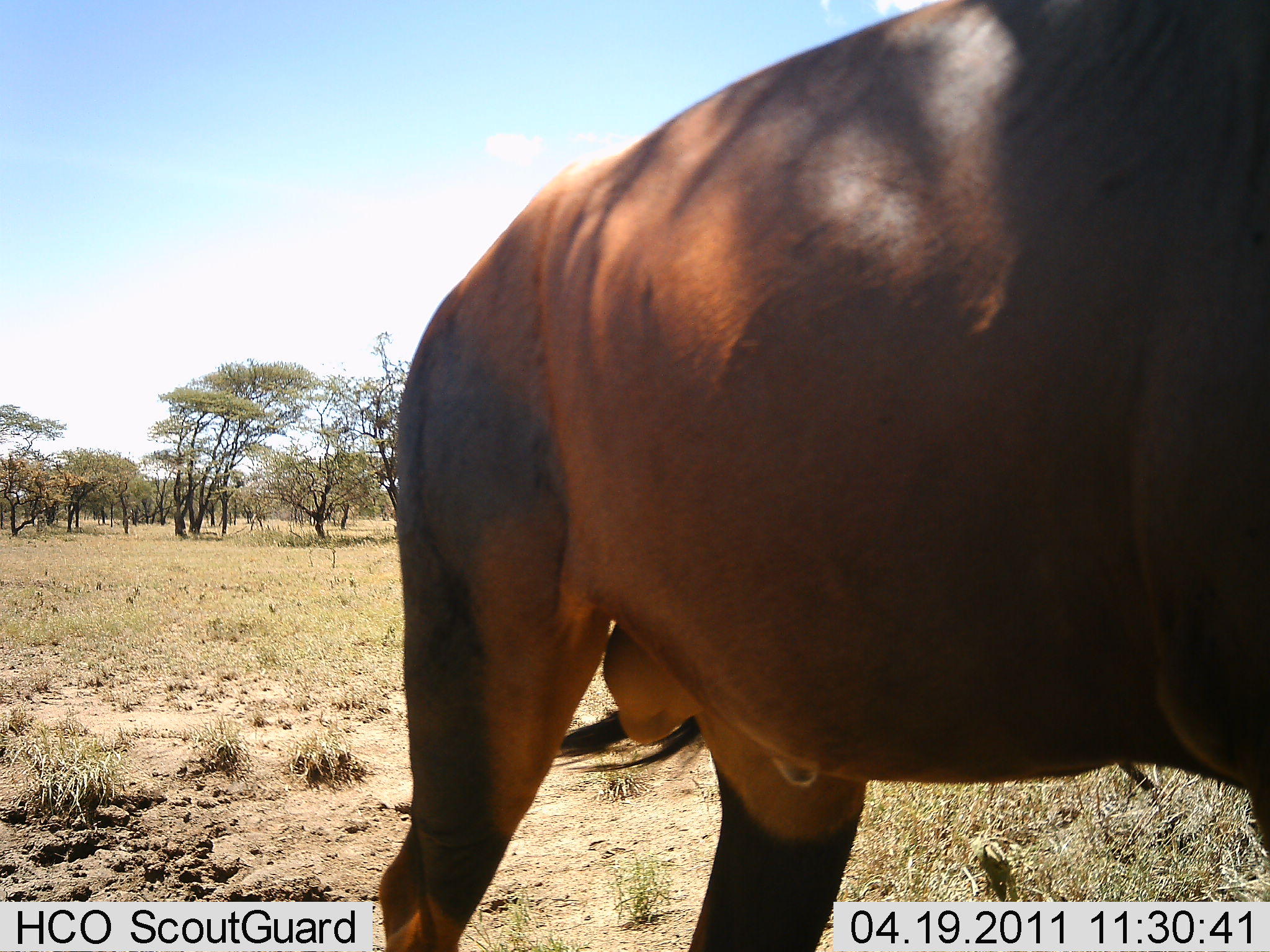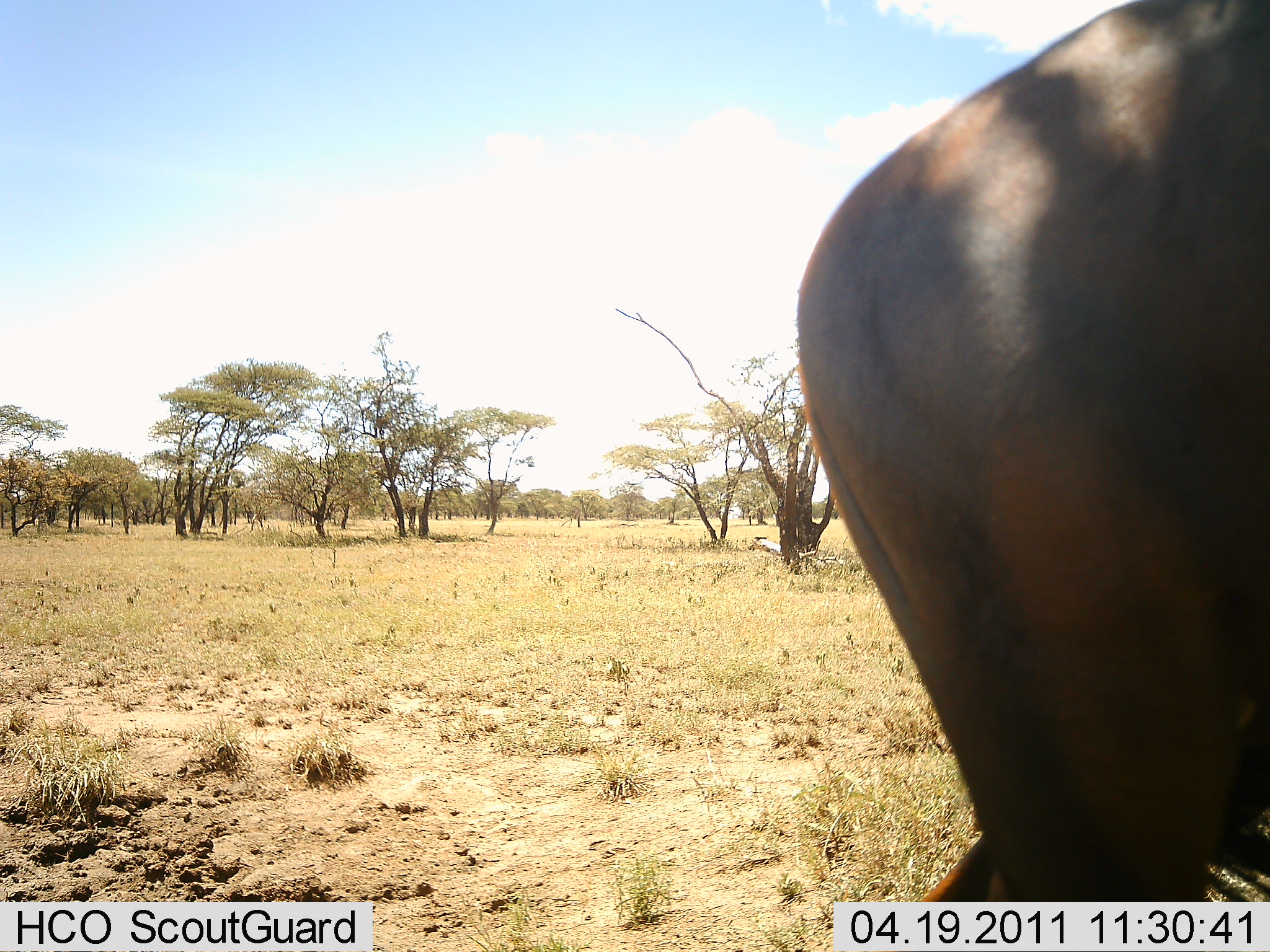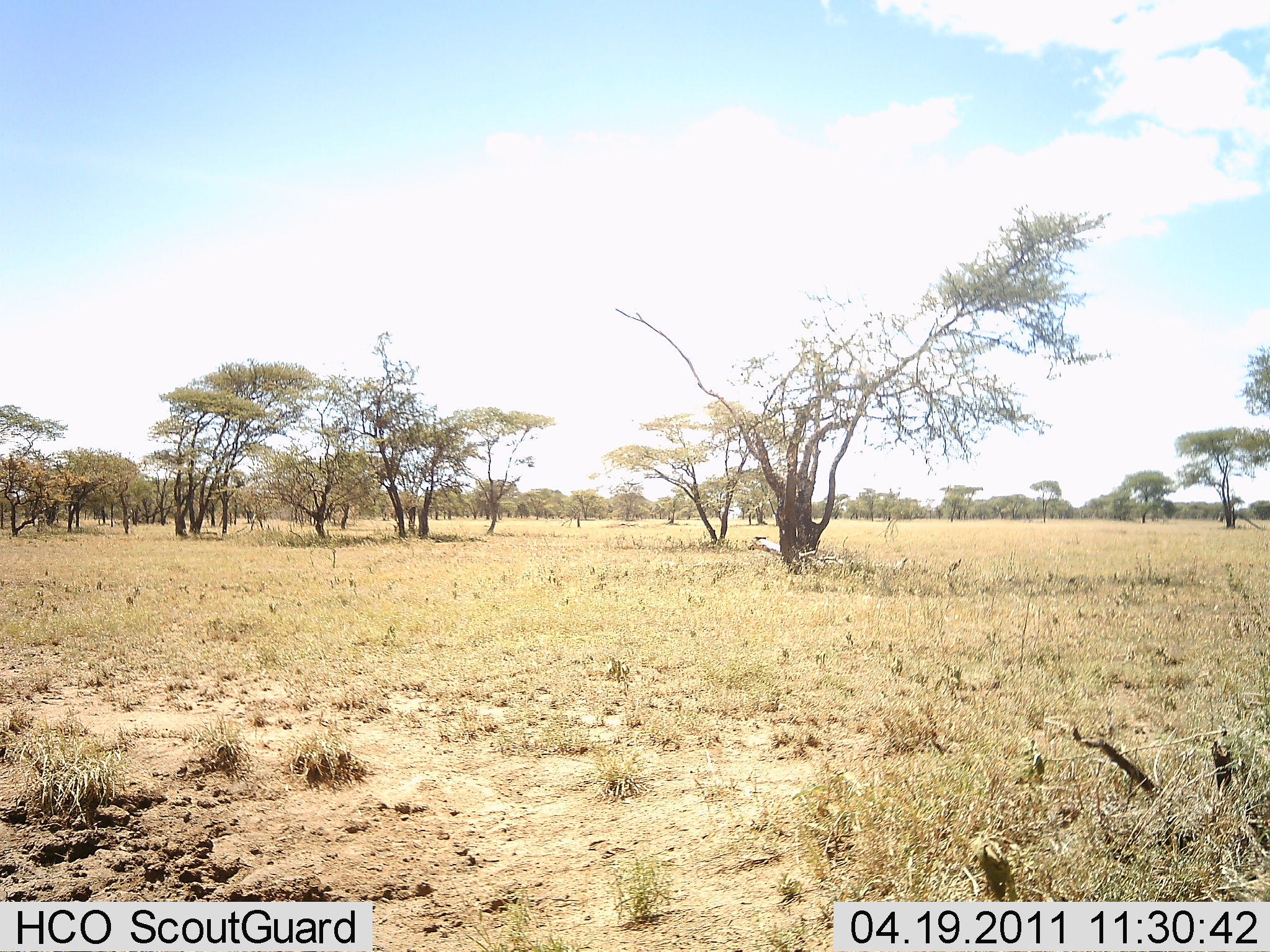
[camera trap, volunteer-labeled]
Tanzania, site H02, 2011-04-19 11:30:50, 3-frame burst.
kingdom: Animalia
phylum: Chordata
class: Mammalia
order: Artiodactyla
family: Bovidae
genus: Damaliscus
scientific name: Damaliscus lunatus jimela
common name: topi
Topi (Damaliscus lunatus jimela), count 1. Behavior (volunteer vote fractions): standing 0%, resting 0%, moving 100%, interacting 0%. Young present (vote fraction): 0%. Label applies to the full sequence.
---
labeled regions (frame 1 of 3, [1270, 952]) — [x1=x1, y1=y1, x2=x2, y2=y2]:
animal: [x1=376, y1=0, x2=1269, y2=951]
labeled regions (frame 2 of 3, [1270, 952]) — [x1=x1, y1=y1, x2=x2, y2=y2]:
animal: [x1=797, y1=0, x2=1269, y2=952]